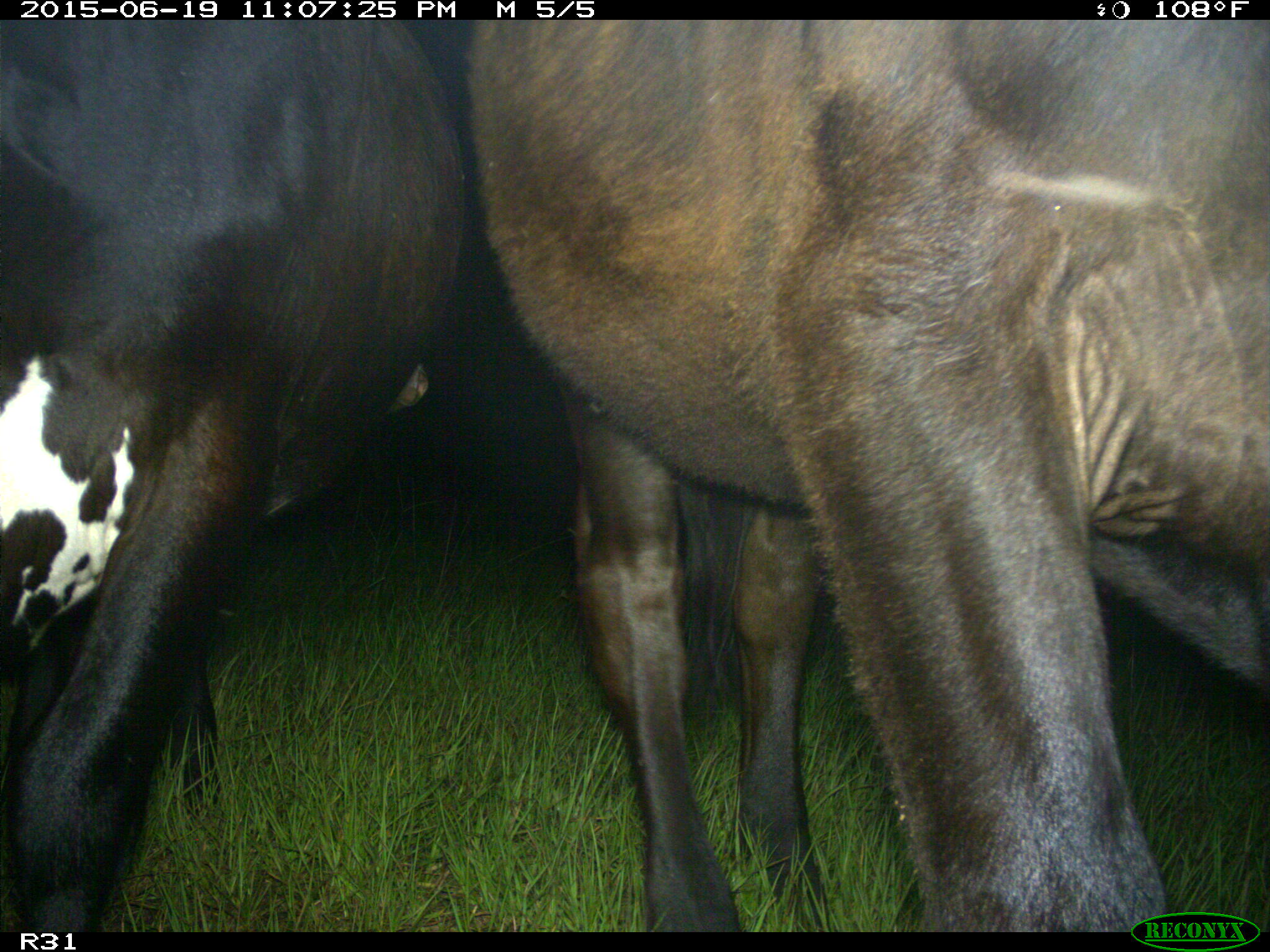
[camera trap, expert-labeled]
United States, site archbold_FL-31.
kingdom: Animalia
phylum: Chordata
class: Mammalia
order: Artiodactyla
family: Bovidae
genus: Bos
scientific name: Bos taurus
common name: domestic cow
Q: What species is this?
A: Bos taurus (domestic cow).